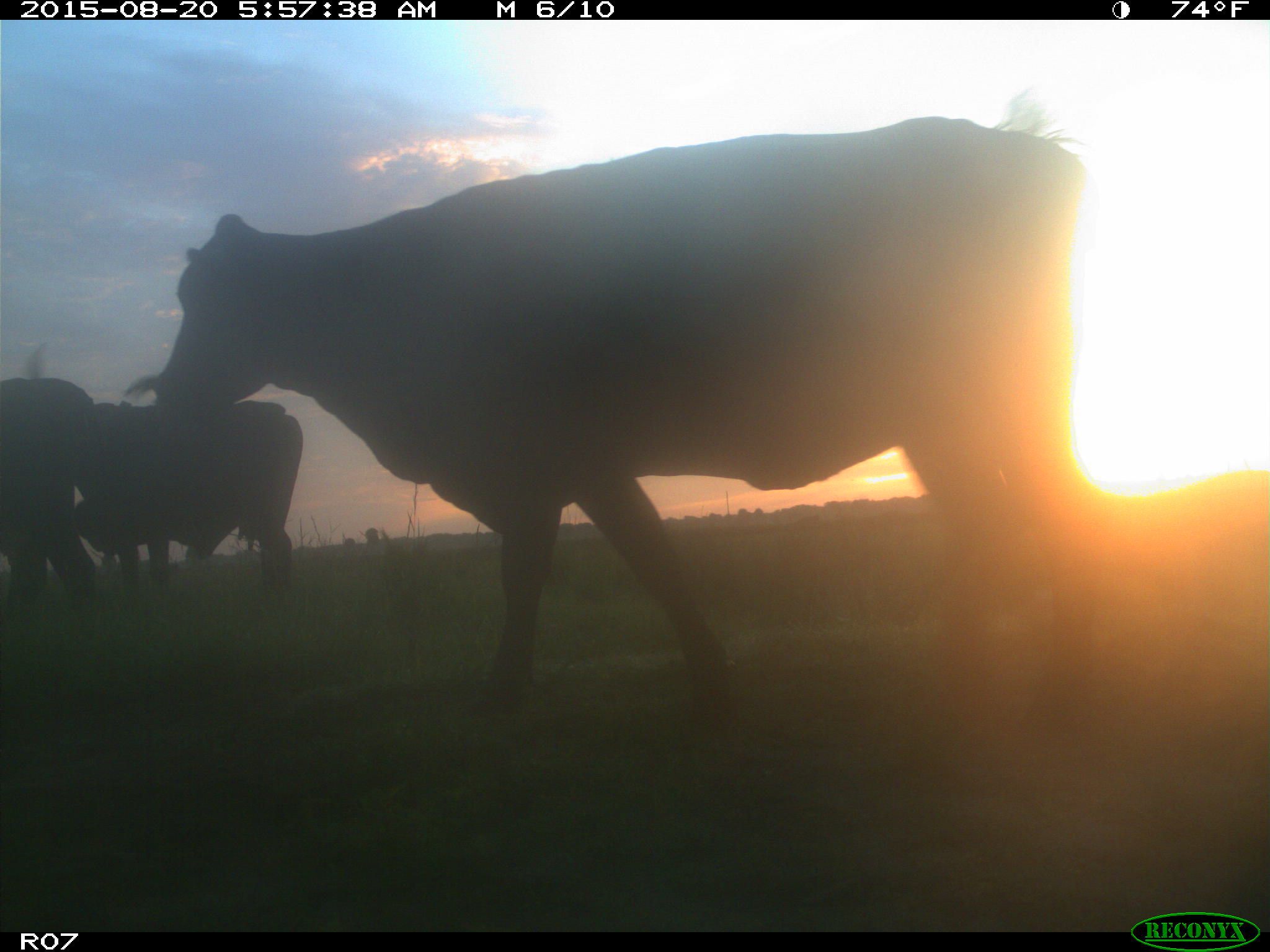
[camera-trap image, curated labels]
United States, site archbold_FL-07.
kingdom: Animalia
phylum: Chordata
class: Mammalia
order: Artiodactyla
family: Bovidae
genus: Bos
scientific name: Bos taurus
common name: domestic cow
Bos taurus (domestic cow).